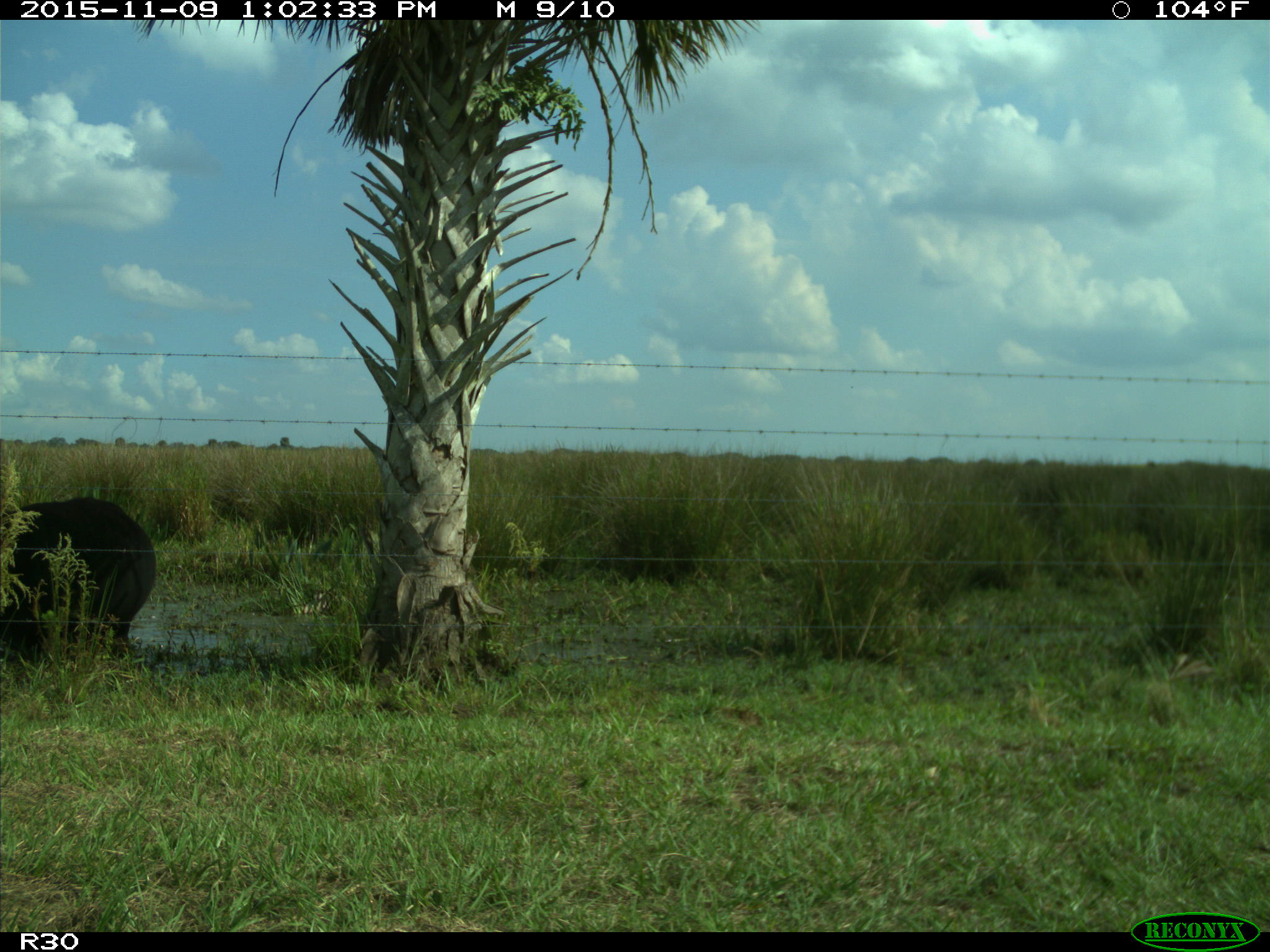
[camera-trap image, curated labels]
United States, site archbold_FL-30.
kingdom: Animalia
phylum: Chordata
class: Mammalia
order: Artiodactyla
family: Bovidae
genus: Bos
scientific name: Bos taurus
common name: domestic cow